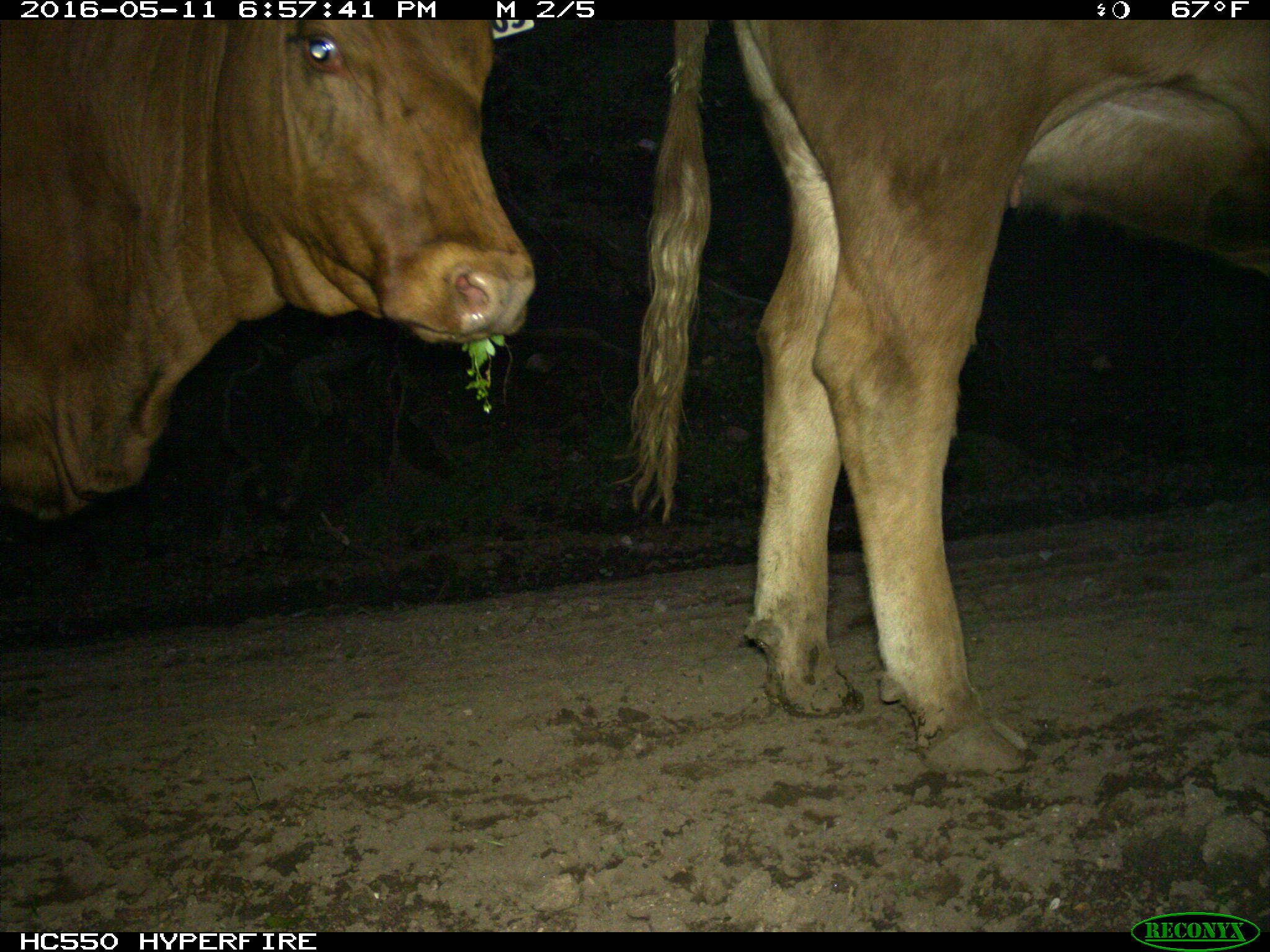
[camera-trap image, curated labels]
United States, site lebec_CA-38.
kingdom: Animalia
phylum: Chordata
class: Mammalia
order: Artiodactyla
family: Bovidae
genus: Bos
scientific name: Bos taurus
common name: domestic cow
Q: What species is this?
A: Bos taurus (domestic cow).